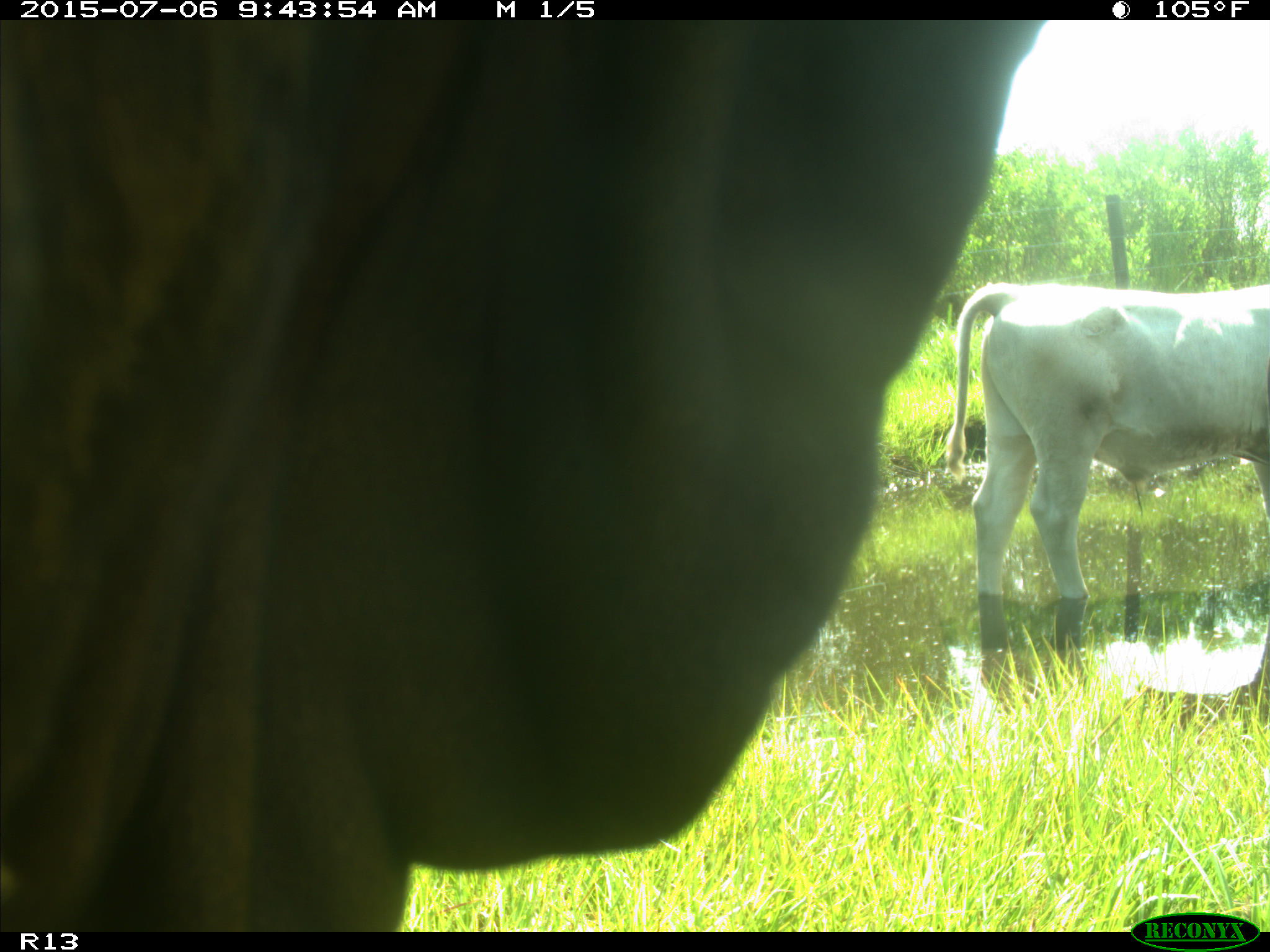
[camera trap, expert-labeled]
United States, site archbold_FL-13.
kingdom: Animalia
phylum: Chordata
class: Mammalia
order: Artiodactyla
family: Bovidae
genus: Bos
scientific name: Bos taurus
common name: domestic cow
Bos taurus (domestic cow).